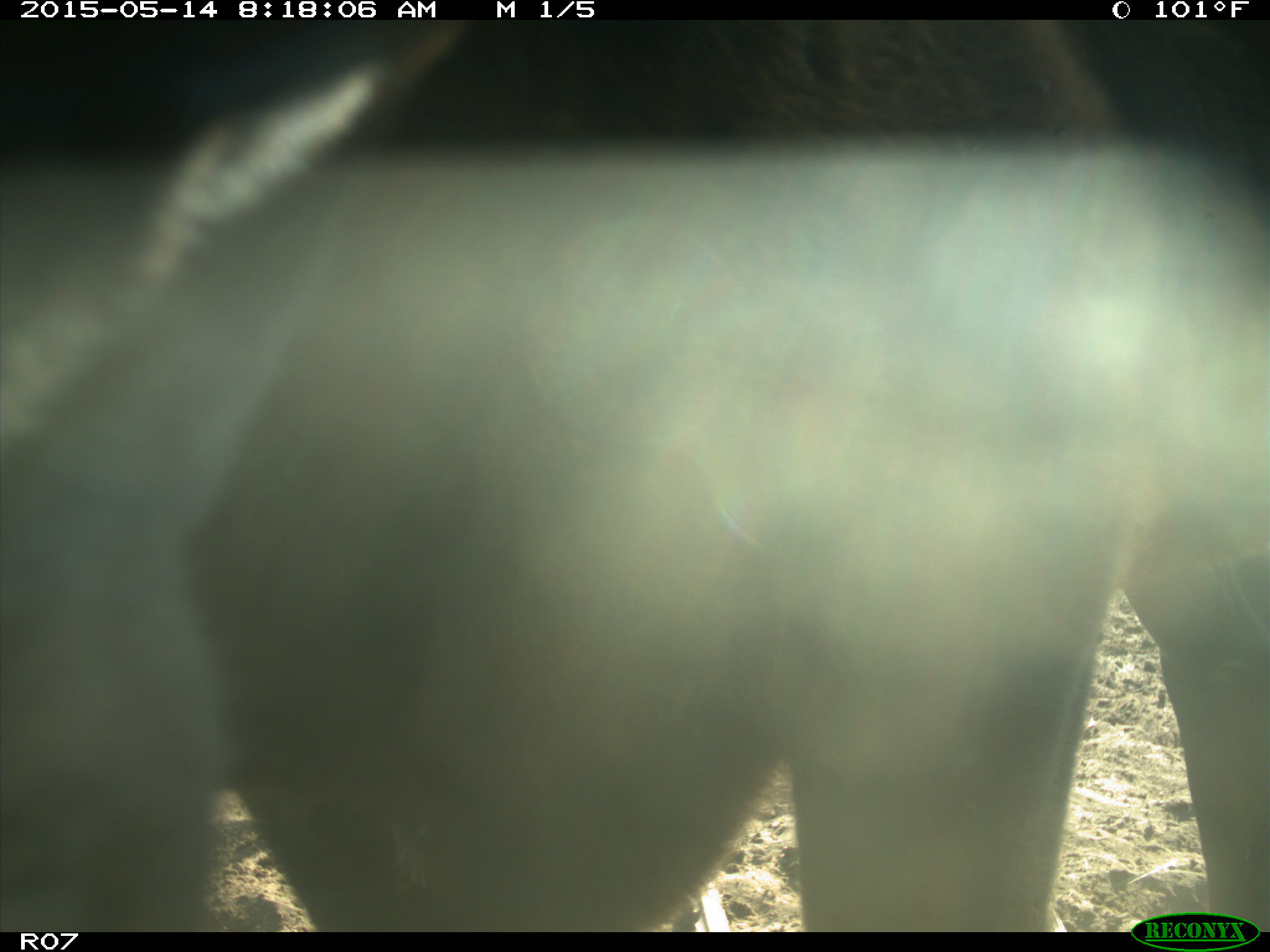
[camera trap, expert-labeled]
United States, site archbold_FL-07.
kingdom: Animalia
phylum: Chordata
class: Mammalia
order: Artiodactyla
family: Bovidae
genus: Bos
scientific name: Bos taurus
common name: domestic cow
Bos taurus (domestic cow).